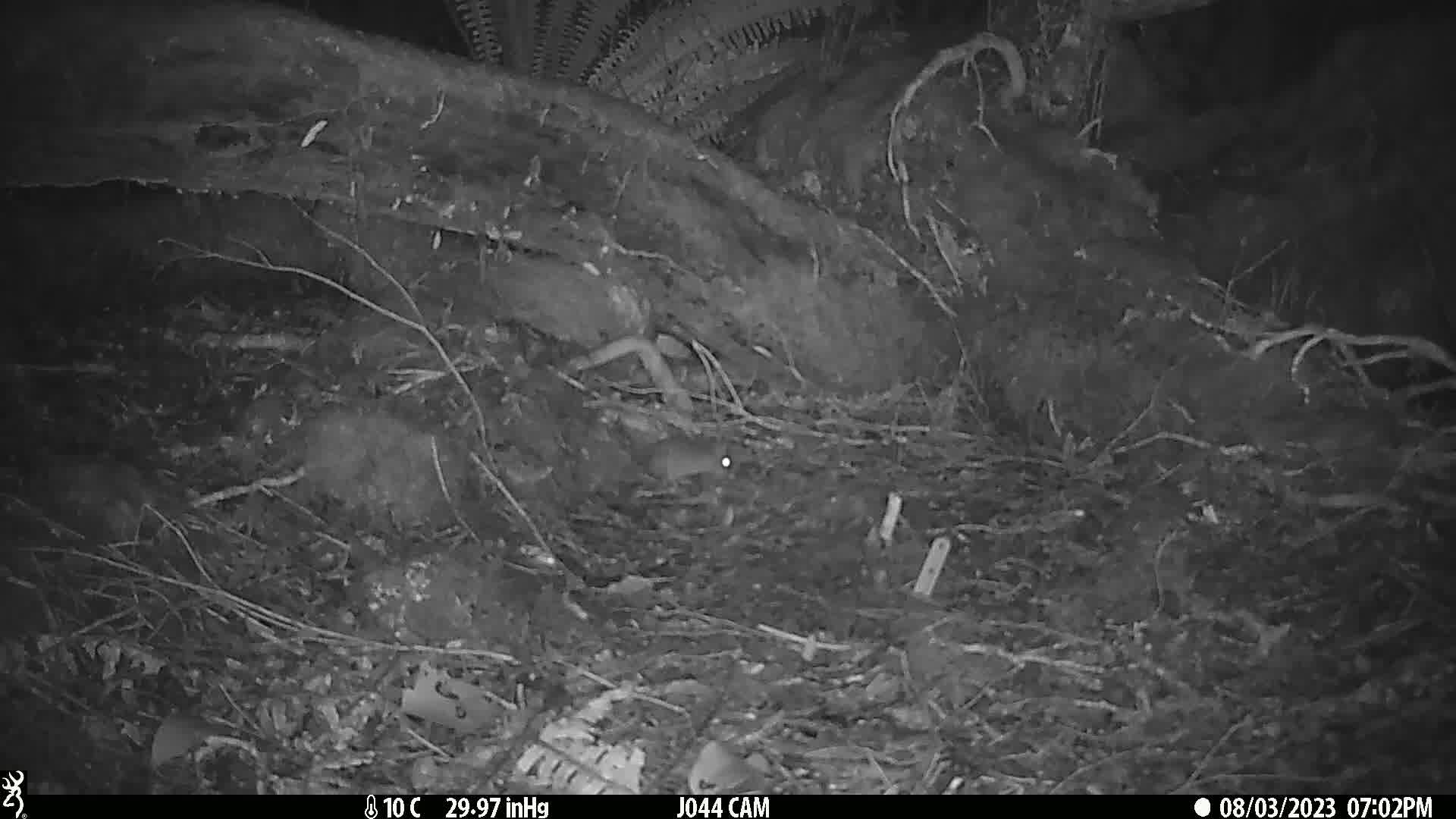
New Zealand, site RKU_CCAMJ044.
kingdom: Animalia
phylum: Chordata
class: Mammalia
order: Rodentia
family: Muridae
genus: Rattus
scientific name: Rattus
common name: rat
Rat (Rattus).